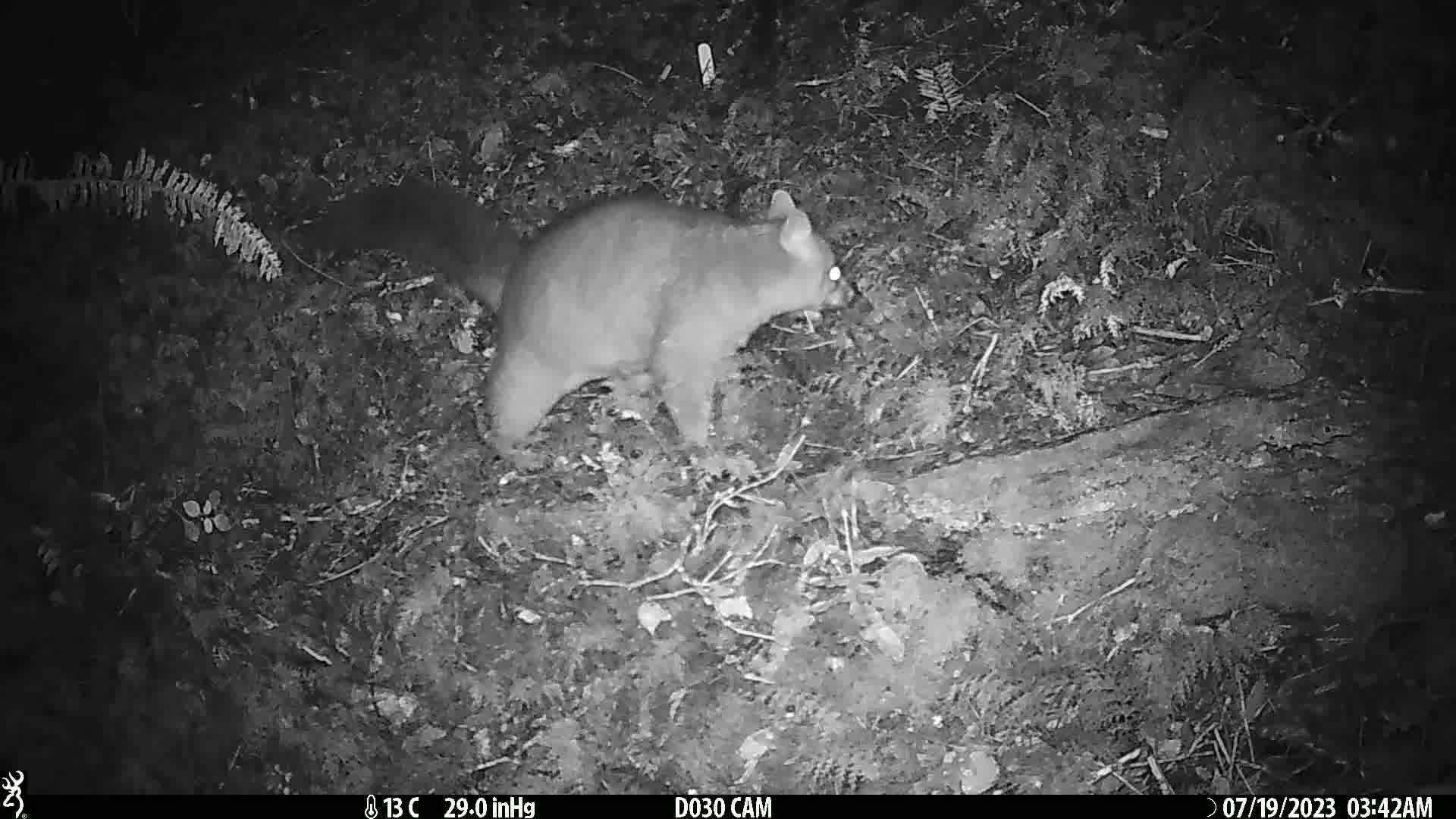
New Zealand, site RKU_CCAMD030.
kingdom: Animalia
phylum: Chordata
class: Mammalia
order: Diprotodontia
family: Phalangeridae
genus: Trichosurus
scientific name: Trichosurus vulpecula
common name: common brushtail possum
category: possum